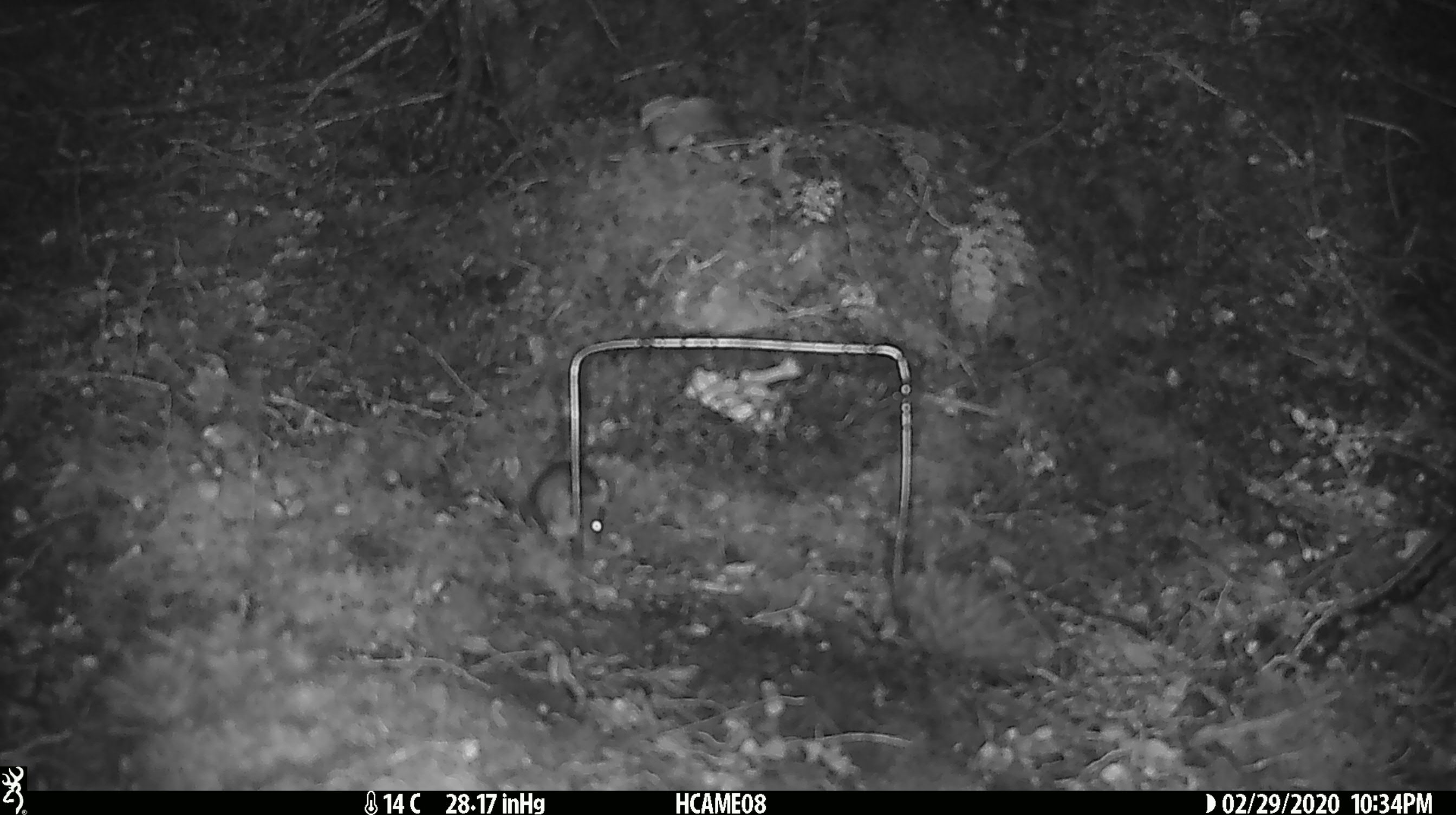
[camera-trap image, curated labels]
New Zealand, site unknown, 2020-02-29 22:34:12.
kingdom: Animalia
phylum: Chordata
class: Mammalia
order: Rodentia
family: Muridae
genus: Mus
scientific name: Mus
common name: mouse